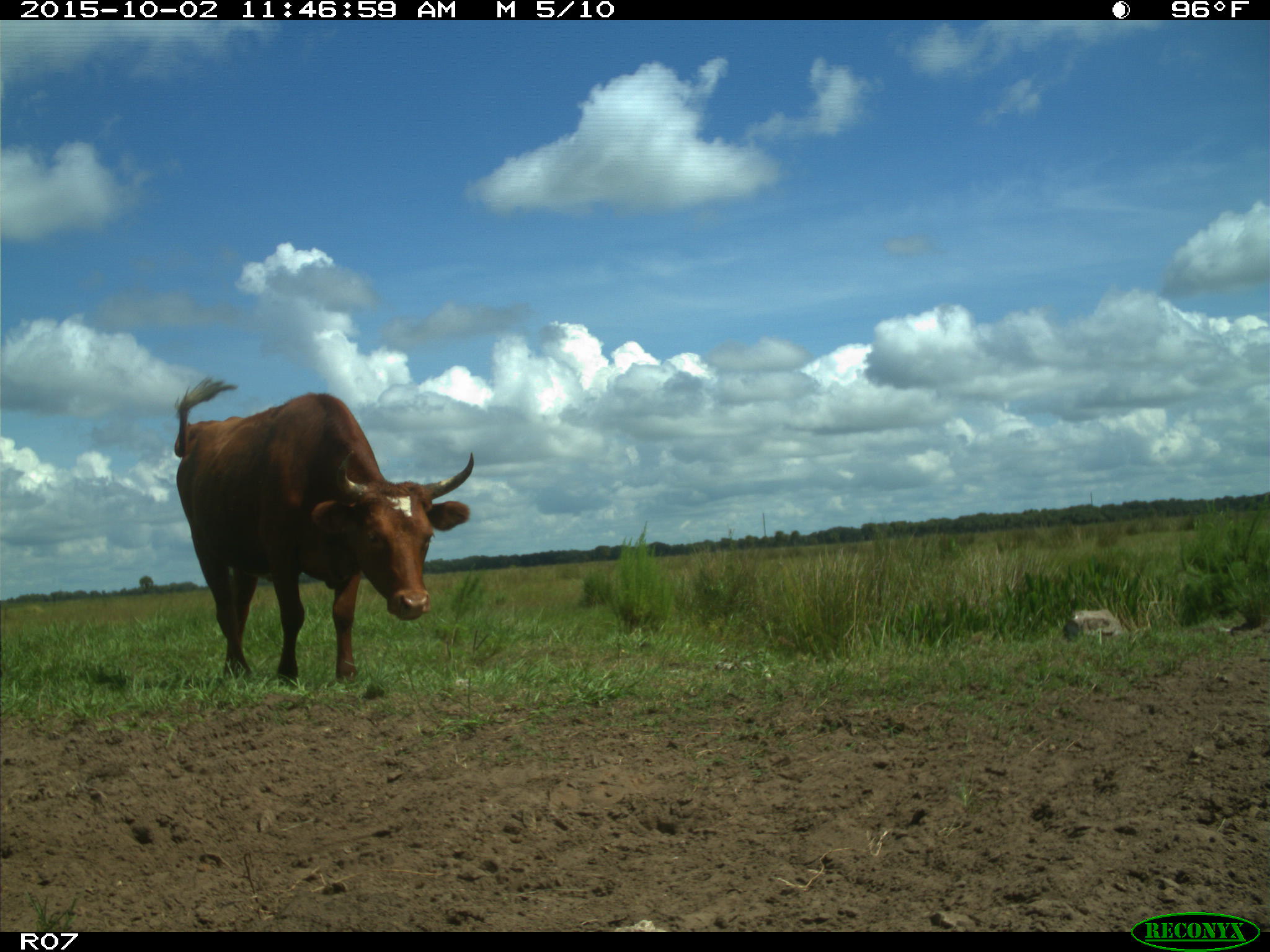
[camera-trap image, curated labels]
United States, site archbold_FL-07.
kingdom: Animalia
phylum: Chordata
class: Mammalia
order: Artiodactyla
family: Bovidae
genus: Bos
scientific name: Bos taurus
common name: domestic cow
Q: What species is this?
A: Bos taurus (domestic cow).